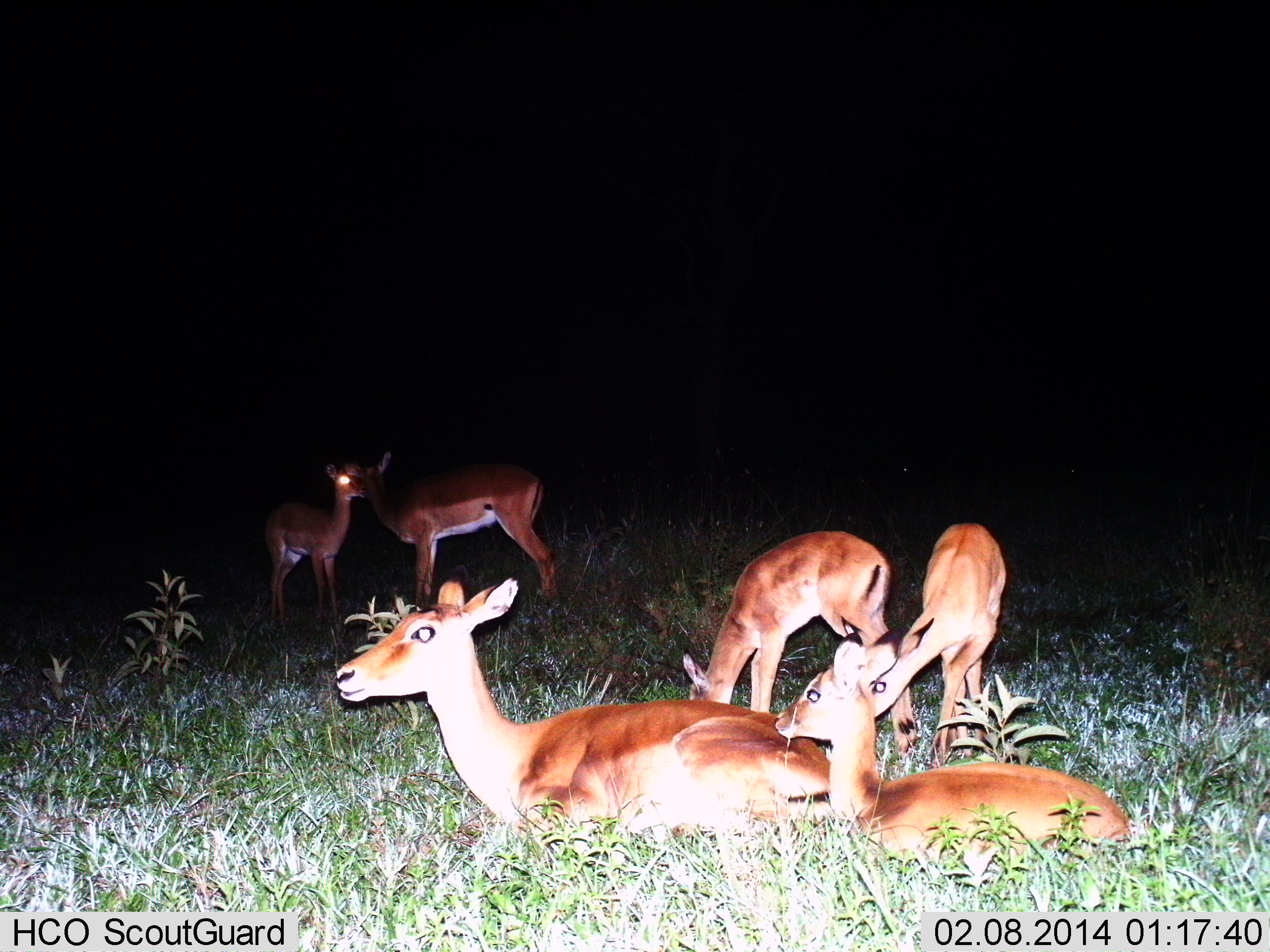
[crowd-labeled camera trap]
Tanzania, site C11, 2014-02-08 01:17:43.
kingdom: Animalia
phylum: Chordata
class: Mammalia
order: Artiodactyla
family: Bovidae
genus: Aepyceros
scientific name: Aepyceros melampus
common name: impala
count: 6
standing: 78%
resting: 89%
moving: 0%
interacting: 22%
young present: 67%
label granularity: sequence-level